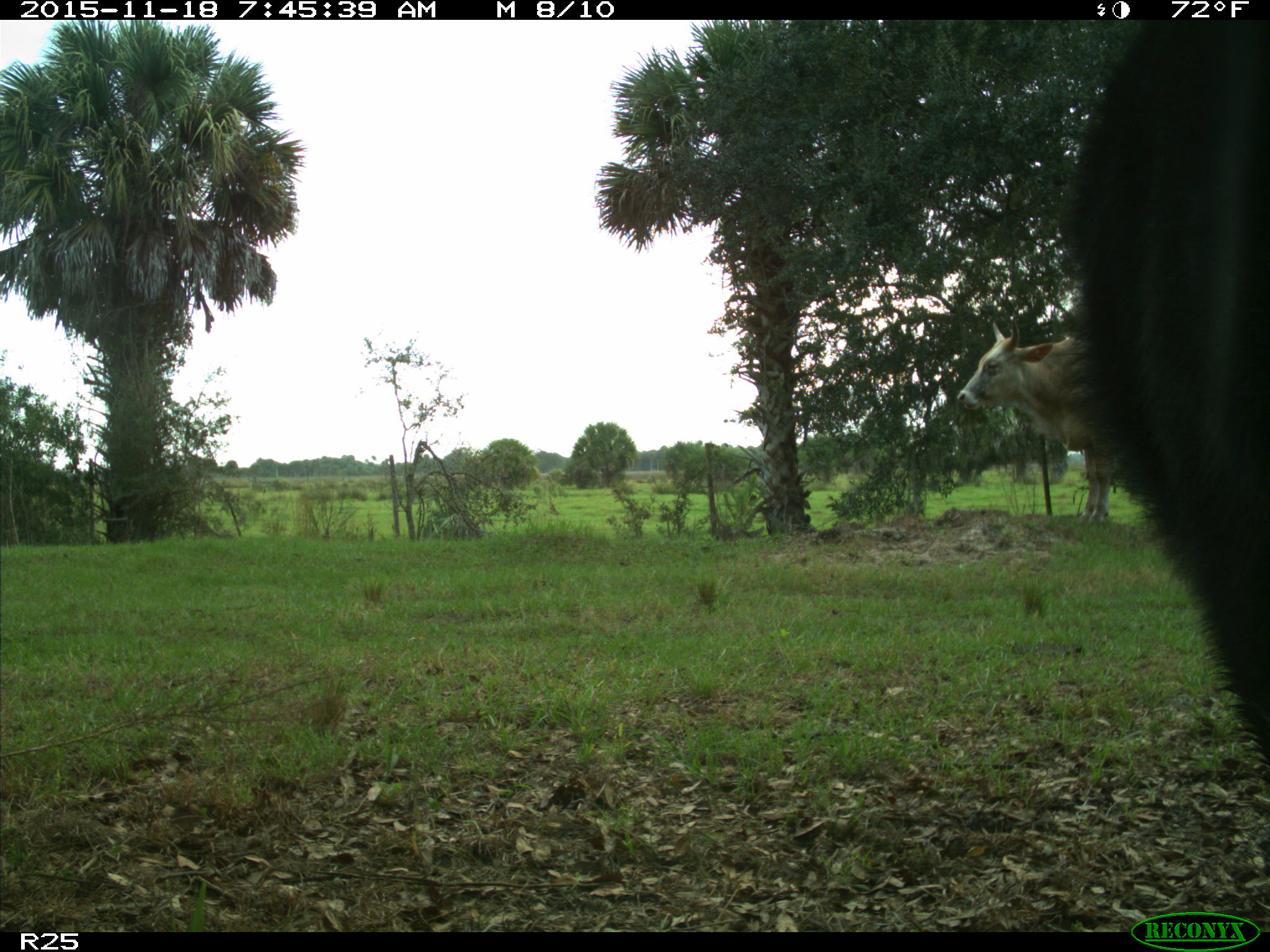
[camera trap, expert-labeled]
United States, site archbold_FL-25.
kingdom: Animalia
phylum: Chordata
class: Mammalia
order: Artiodactyla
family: Bovidae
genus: Bos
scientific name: Bos taurus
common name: domestic cow